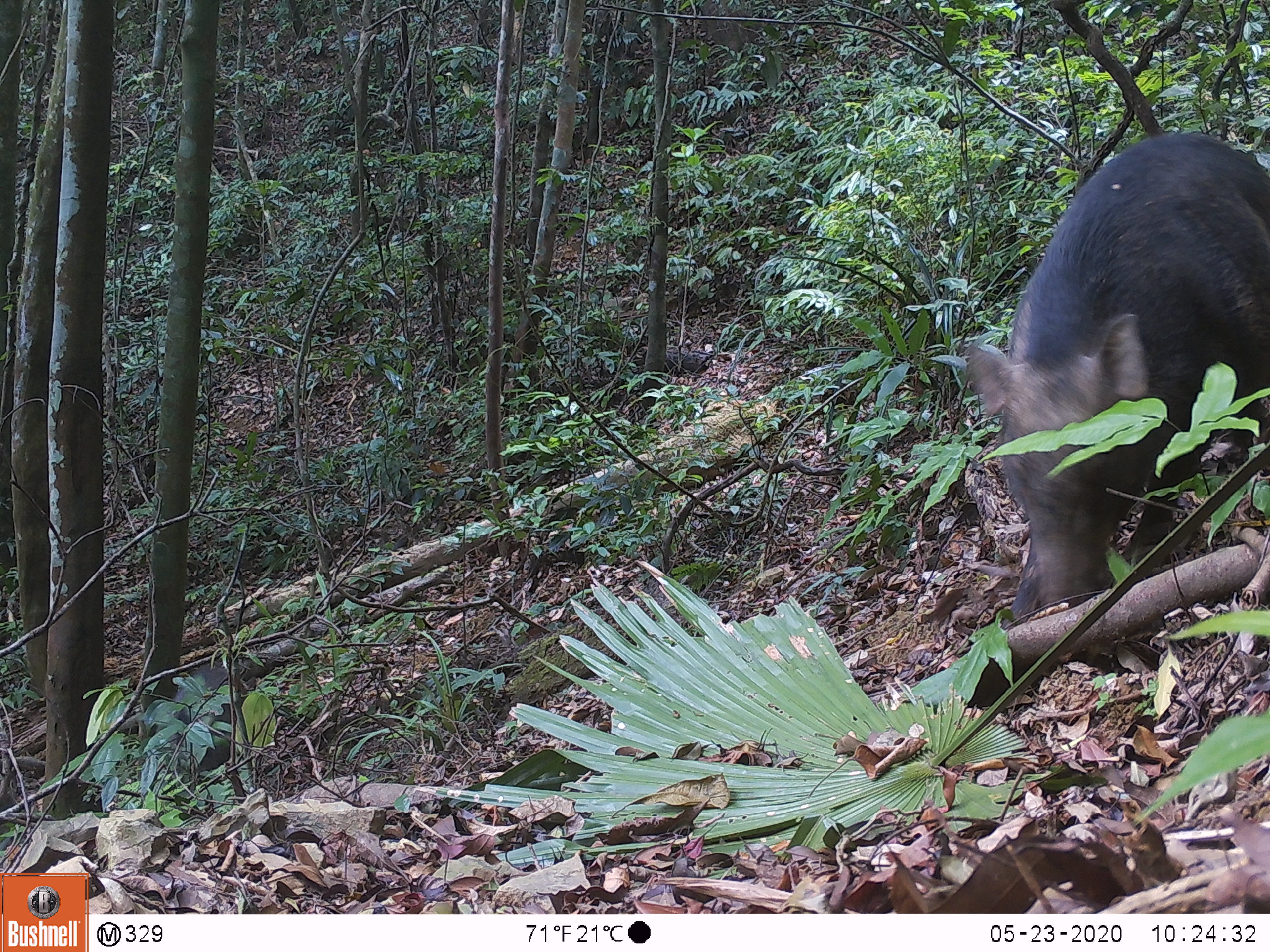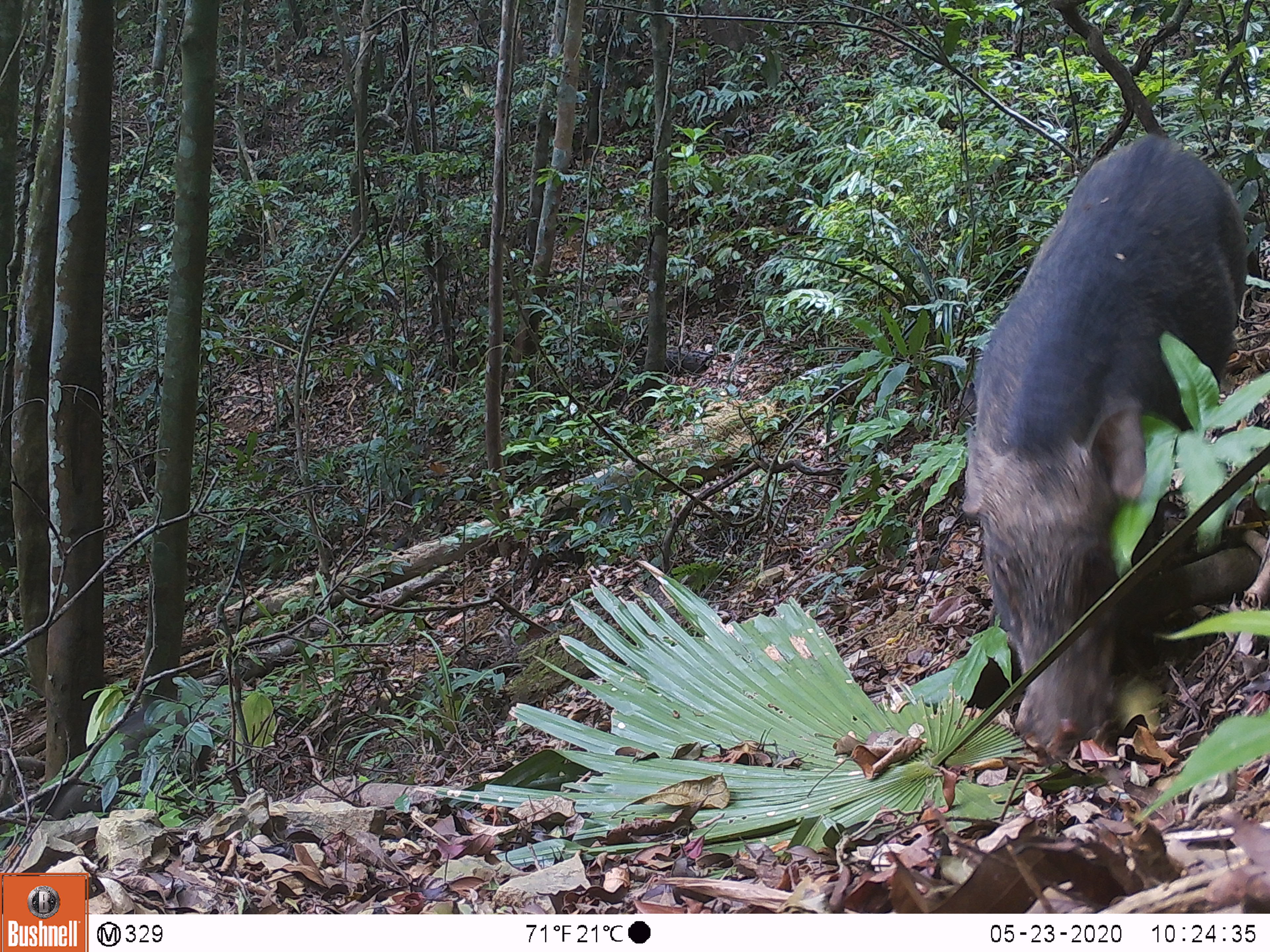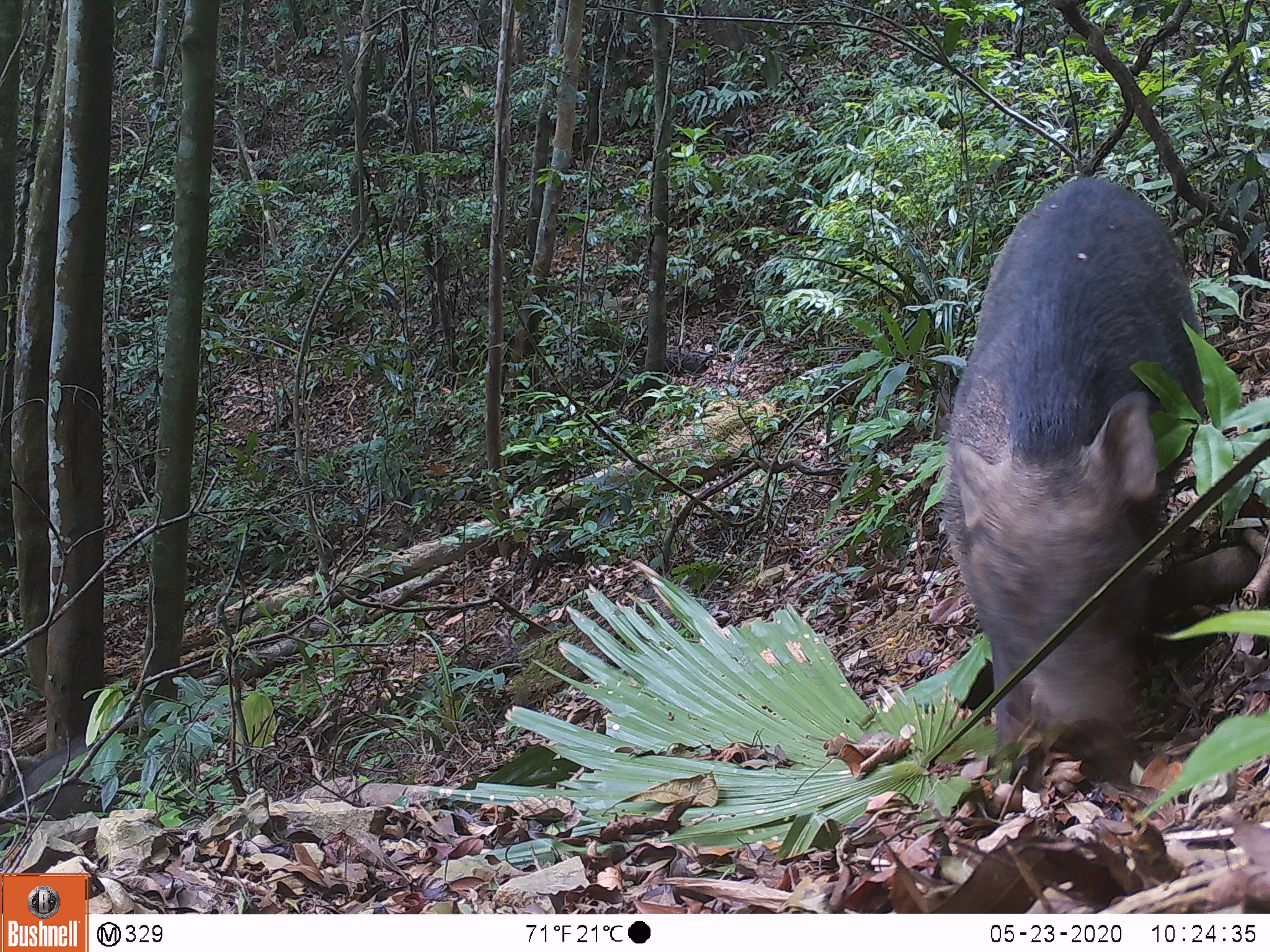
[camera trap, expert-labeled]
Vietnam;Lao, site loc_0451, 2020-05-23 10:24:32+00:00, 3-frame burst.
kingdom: Animalia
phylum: Chordata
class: Mammalia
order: Artiodactyla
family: Suidae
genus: Sus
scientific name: Sus scrofa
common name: eurasian wild pig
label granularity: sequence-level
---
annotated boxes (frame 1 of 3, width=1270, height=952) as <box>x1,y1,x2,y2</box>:
eurasian wild pig: <box>963,129,1270,631</box>; <box>155,664,237,787</box>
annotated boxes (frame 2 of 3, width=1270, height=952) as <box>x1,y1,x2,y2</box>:
eurasian wild pig: <box>960,130,1248,762</box>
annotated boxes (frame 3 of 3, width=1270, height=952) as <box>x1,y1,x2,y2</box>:
eurasian wild pig: <box>939,172,1204,791</box>